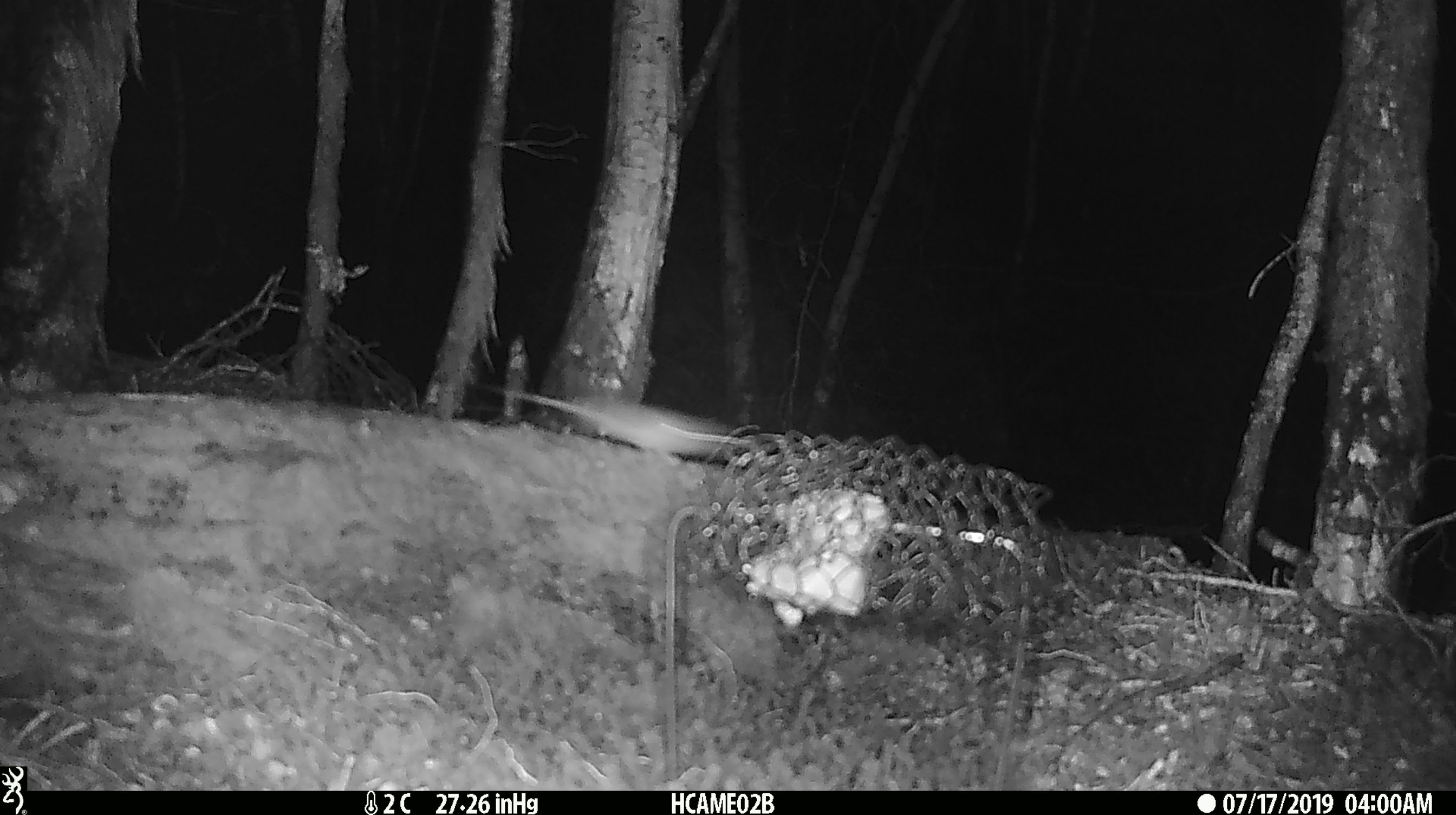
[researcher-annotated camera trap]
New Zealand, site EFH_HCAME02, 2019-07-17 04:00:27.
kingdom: Animalia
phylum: Chordata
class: Mammalia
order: Rodentia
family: Muridae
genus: Mus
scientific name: Mus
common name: mouse